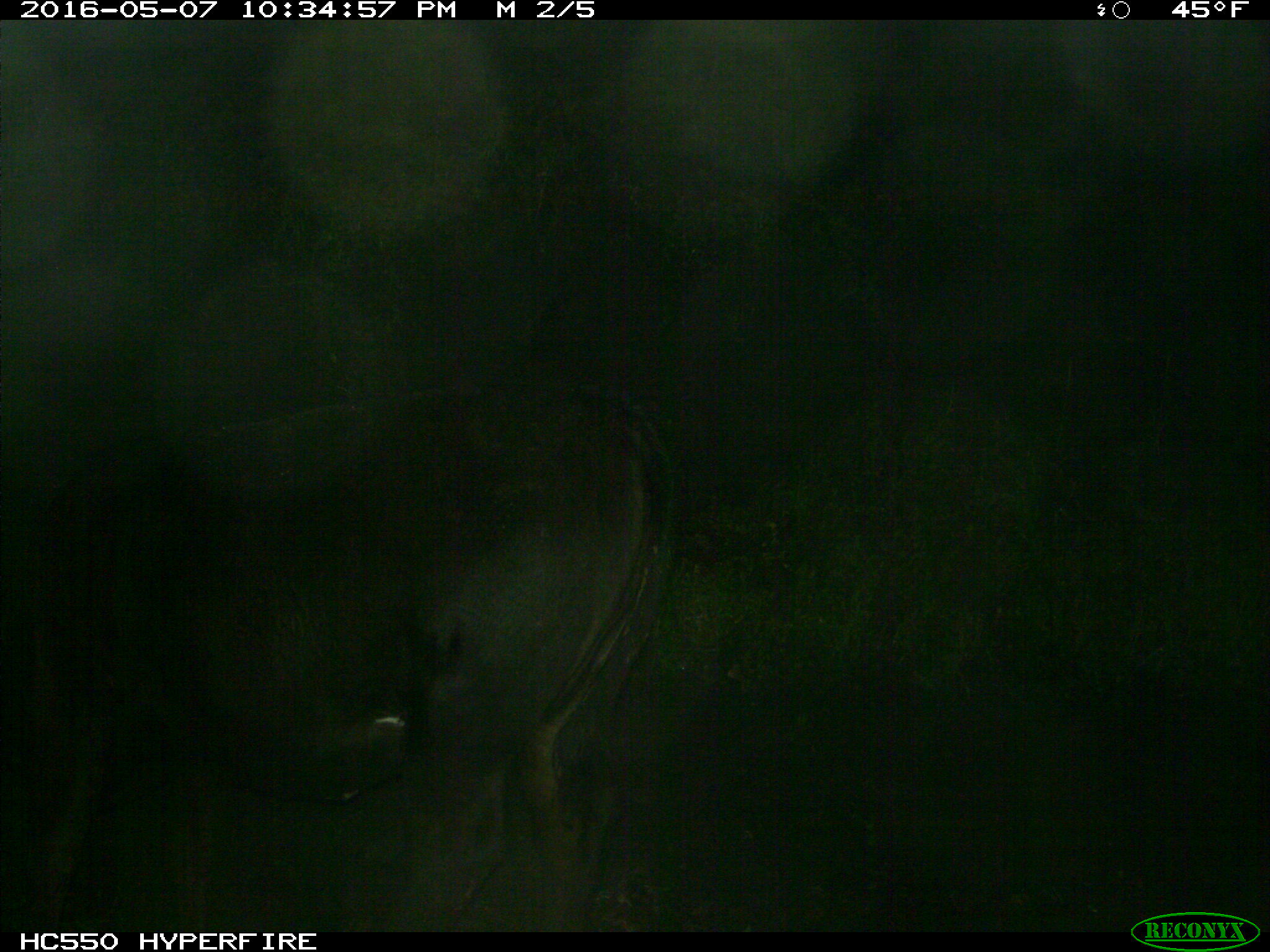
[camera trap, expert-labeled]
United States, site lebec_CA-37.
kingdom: Animalia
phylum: Chordata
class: Mammalia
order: Artiodactyla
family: Bovidae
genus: Bos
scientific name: Bos taurus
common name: domestic cow